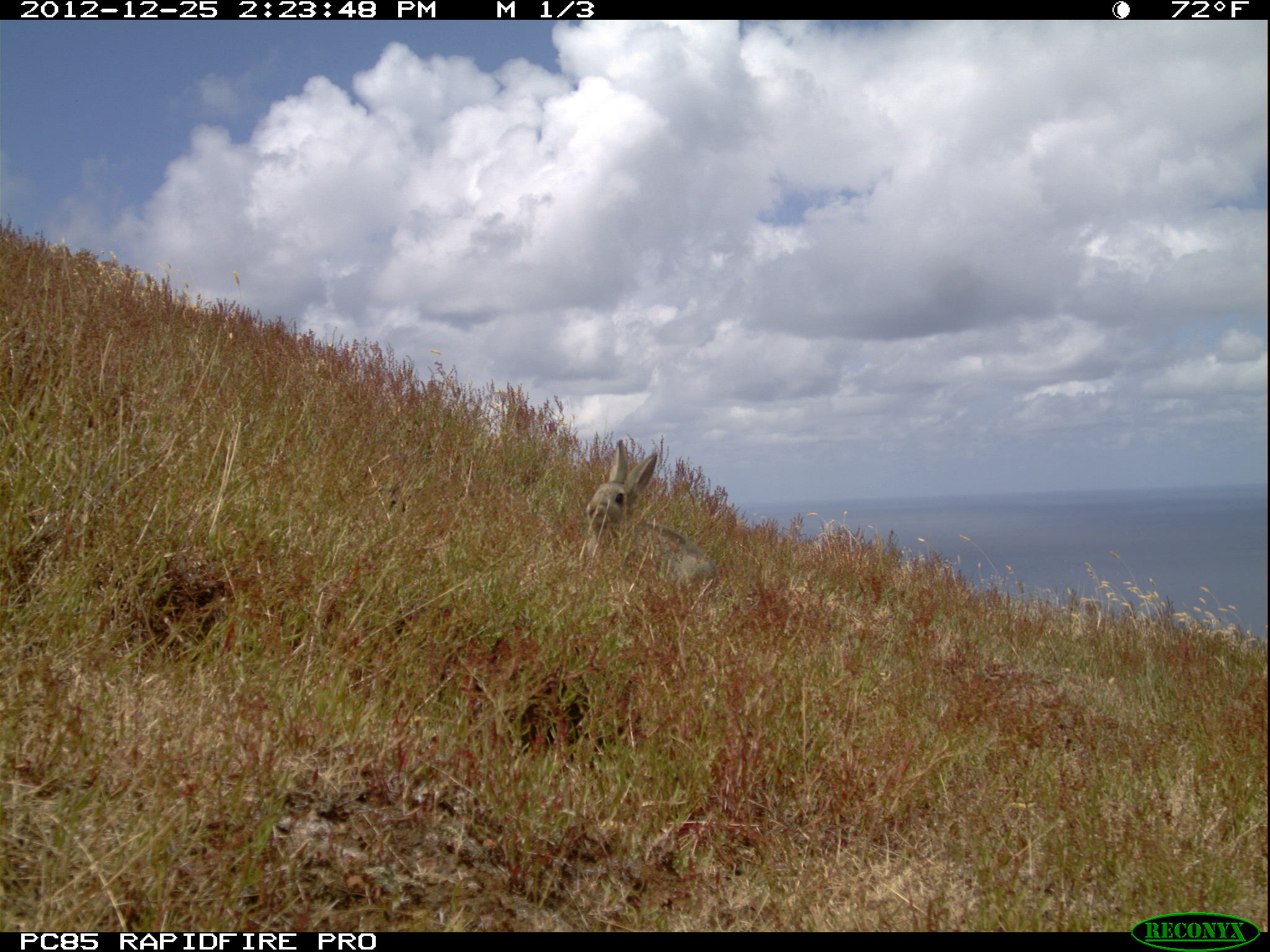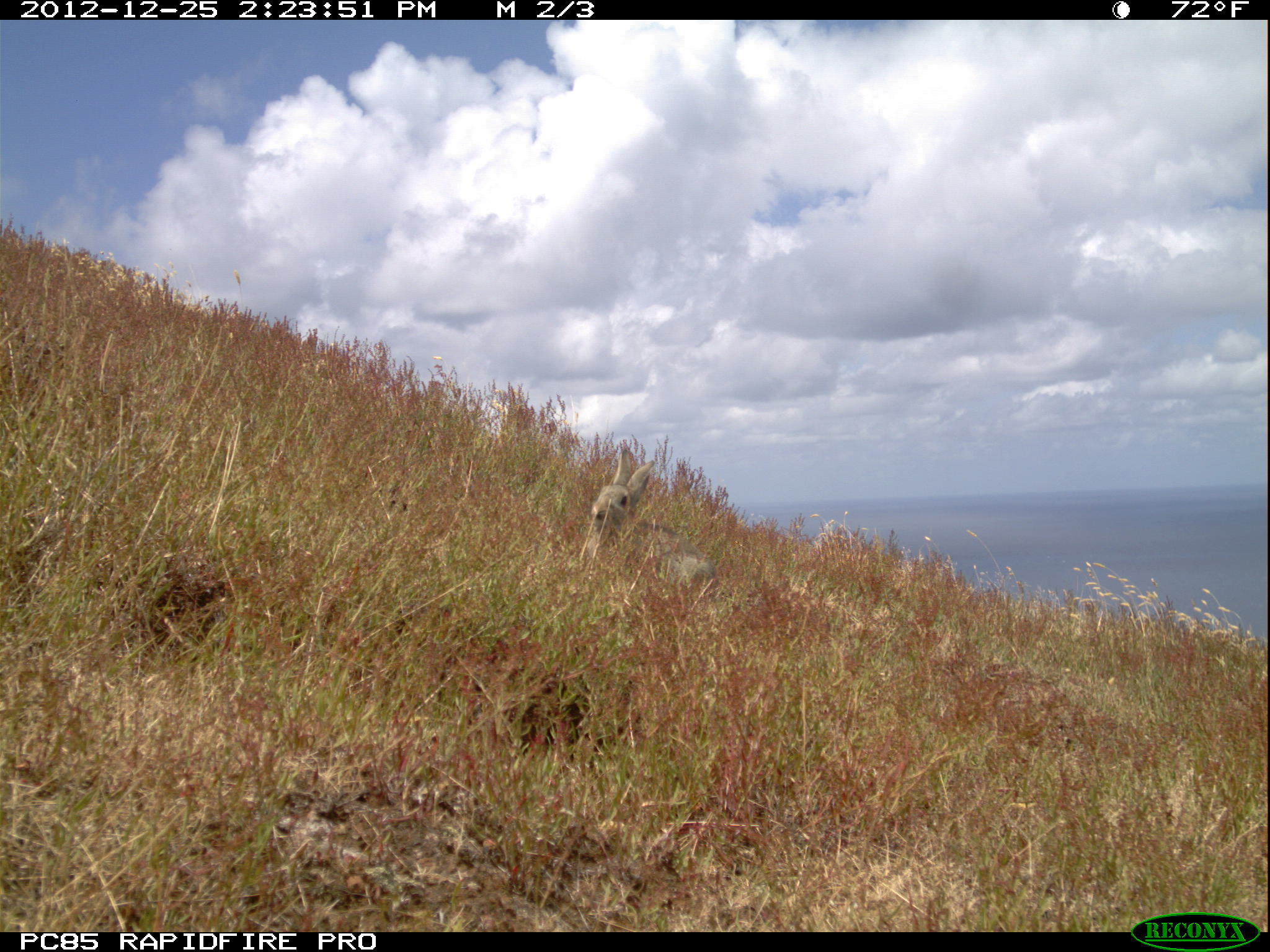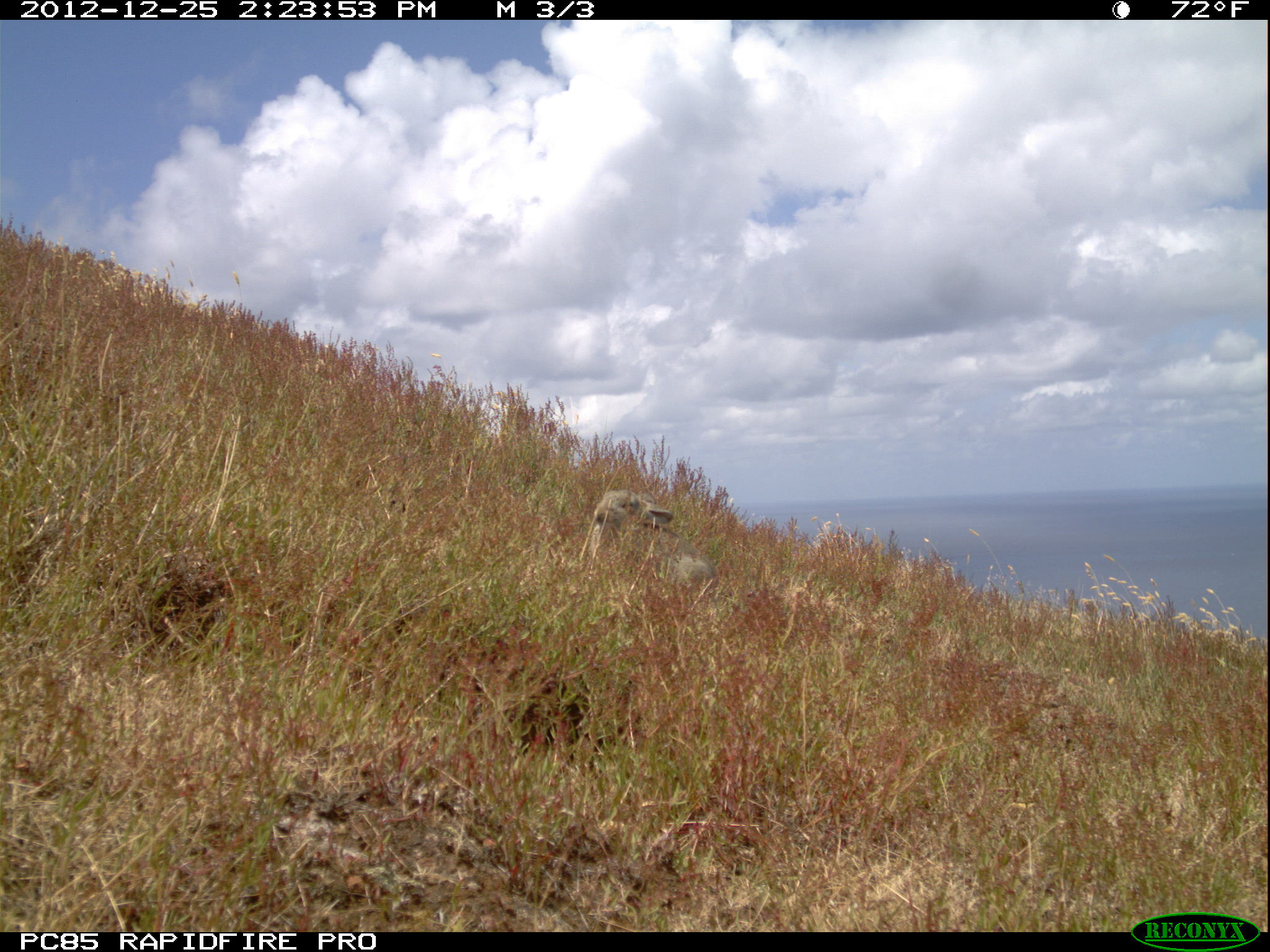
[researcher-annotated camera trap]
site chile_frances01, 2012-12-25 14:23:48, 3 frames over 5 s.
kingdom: Animalia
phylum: Chordata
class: Mammalia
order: Lagomorpha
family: Leporidae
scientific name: Leporidae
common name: rabbits and hares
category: rabbit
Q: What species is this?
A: Rabbit (rabbits and hares) (Leporidae).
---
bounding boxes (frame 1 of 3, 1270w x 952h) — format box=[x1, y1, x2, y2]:
rabbit: box=[580, 439, 713, 589]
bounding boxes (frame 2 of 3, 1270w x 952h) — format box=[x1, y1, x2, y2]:
rabbit: box=[584, 441, 716, 593]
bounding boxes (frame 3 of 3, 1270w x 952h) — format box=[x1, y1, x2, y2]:
rabbit: box=[575, 482, 722, 616]